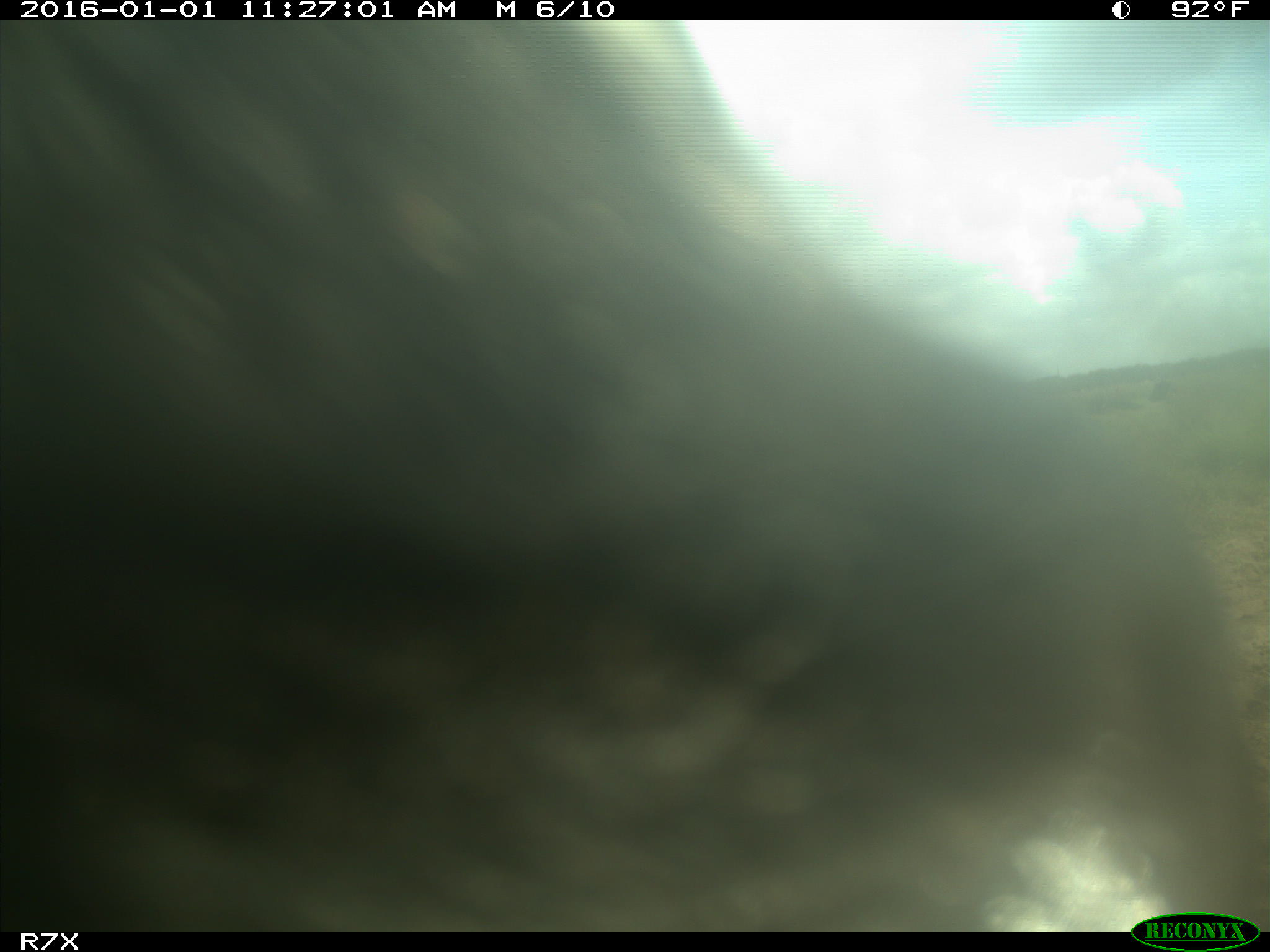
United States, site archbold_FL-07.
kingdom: Animalia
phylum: Chordata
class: Mammalia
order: Artiodactyla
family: Bovidae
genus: Bos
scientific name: Bos taurus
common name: domestic cow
Bos taurus (domestic cow).